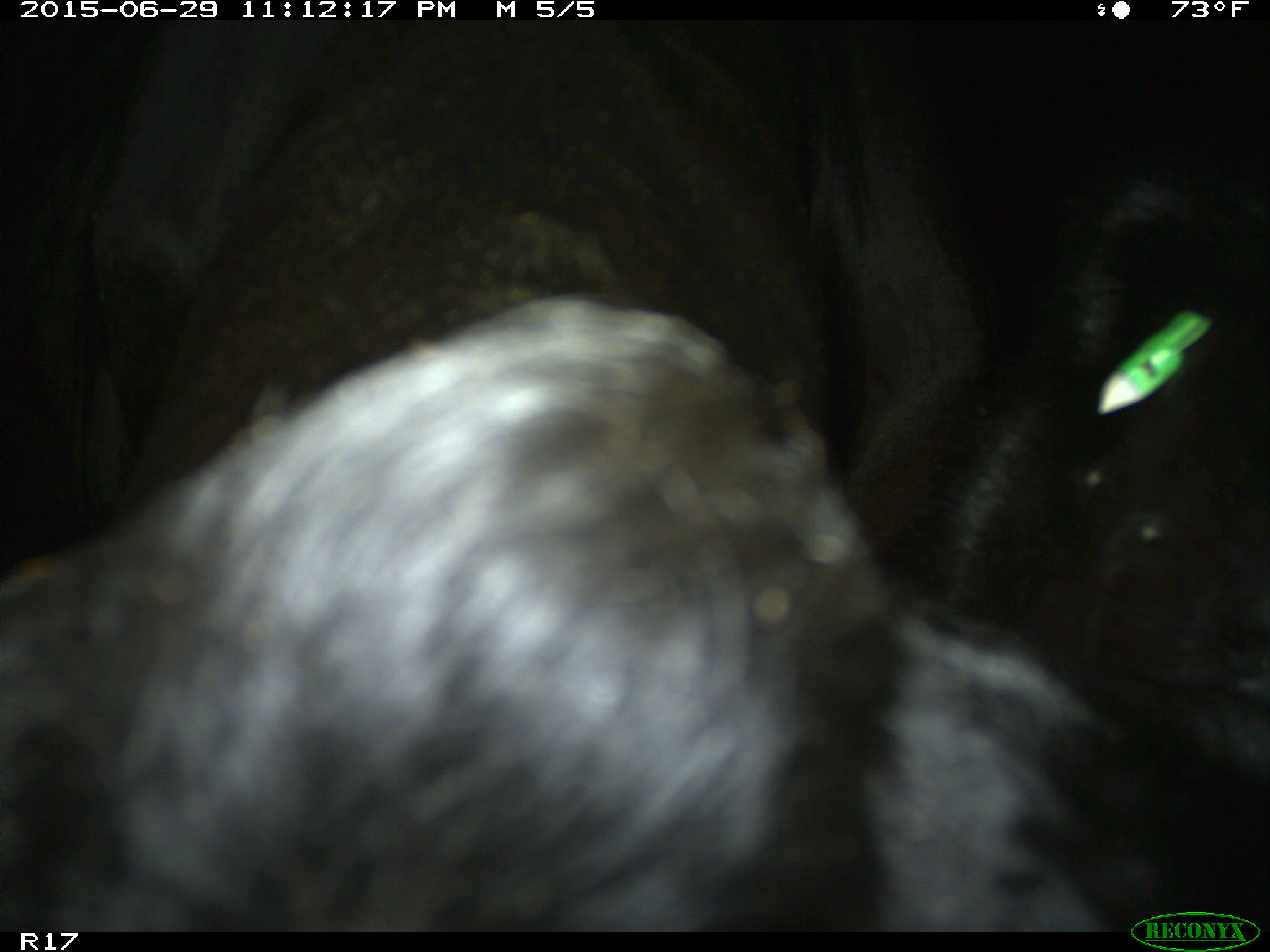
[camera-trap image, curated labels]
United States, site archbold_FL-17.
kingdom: Animalia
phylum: Chordata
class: Mammalia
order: Artiodactyla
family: Bovidae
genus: Bos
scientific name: Bos taurus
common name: domestic cow